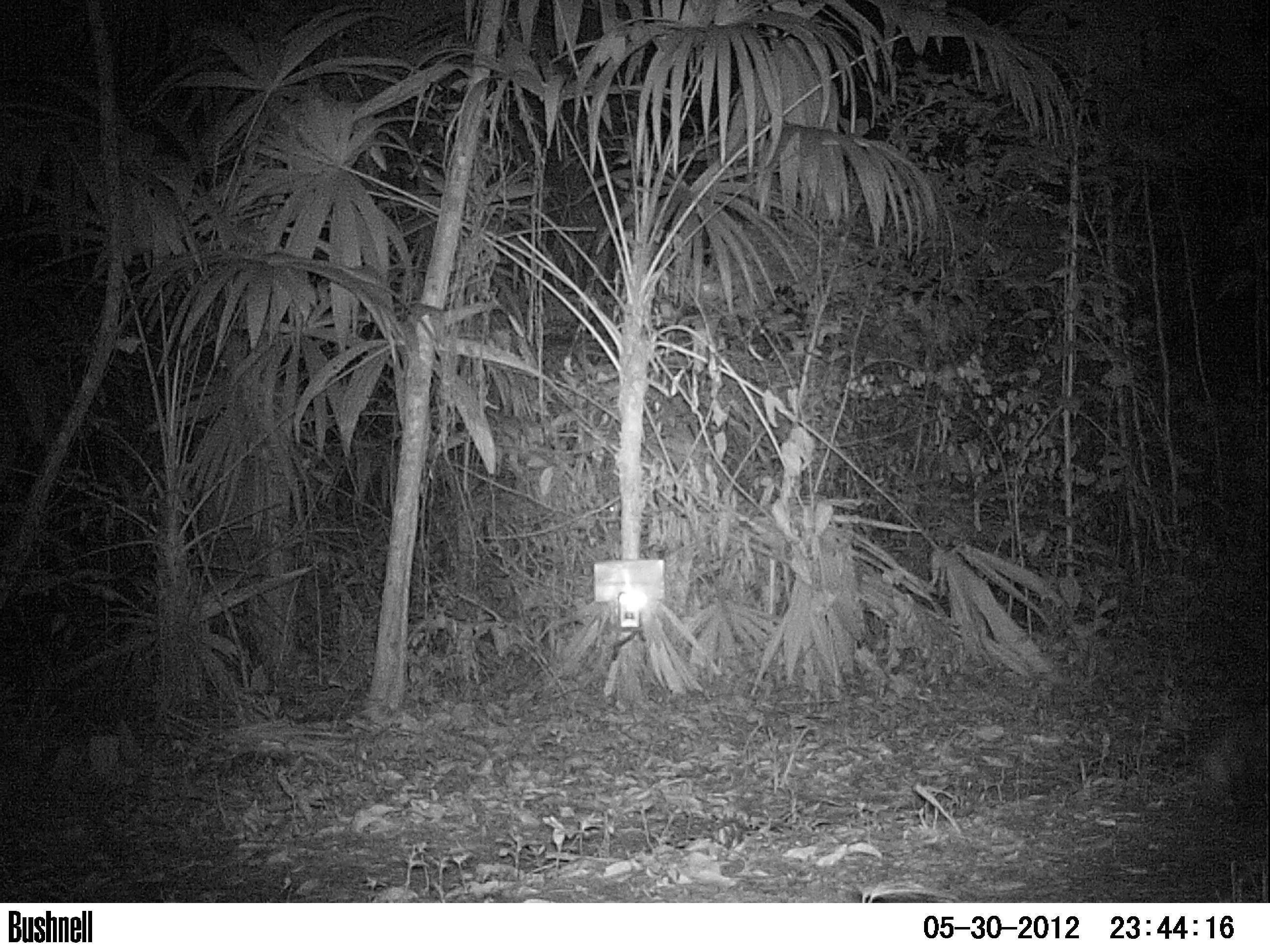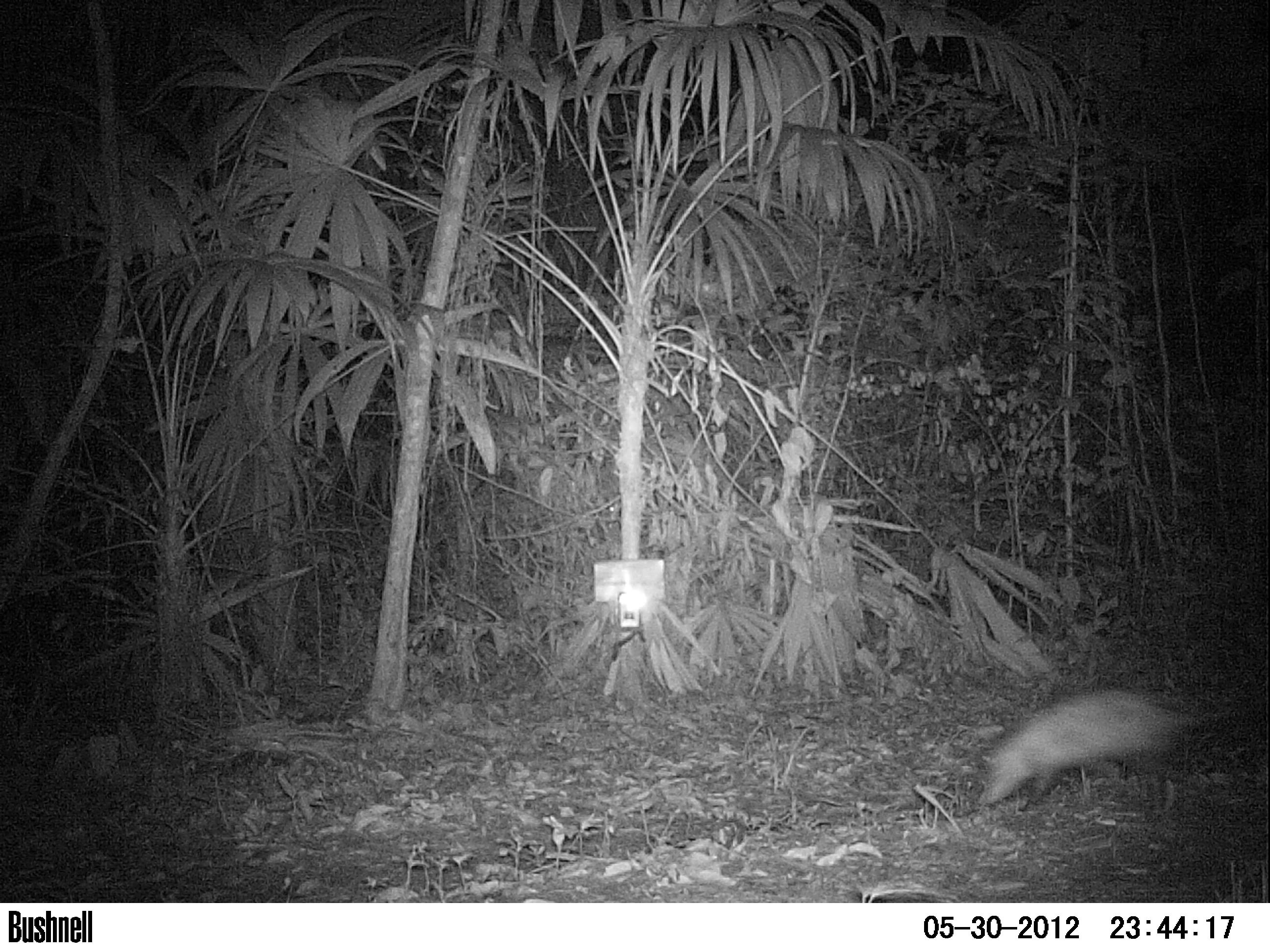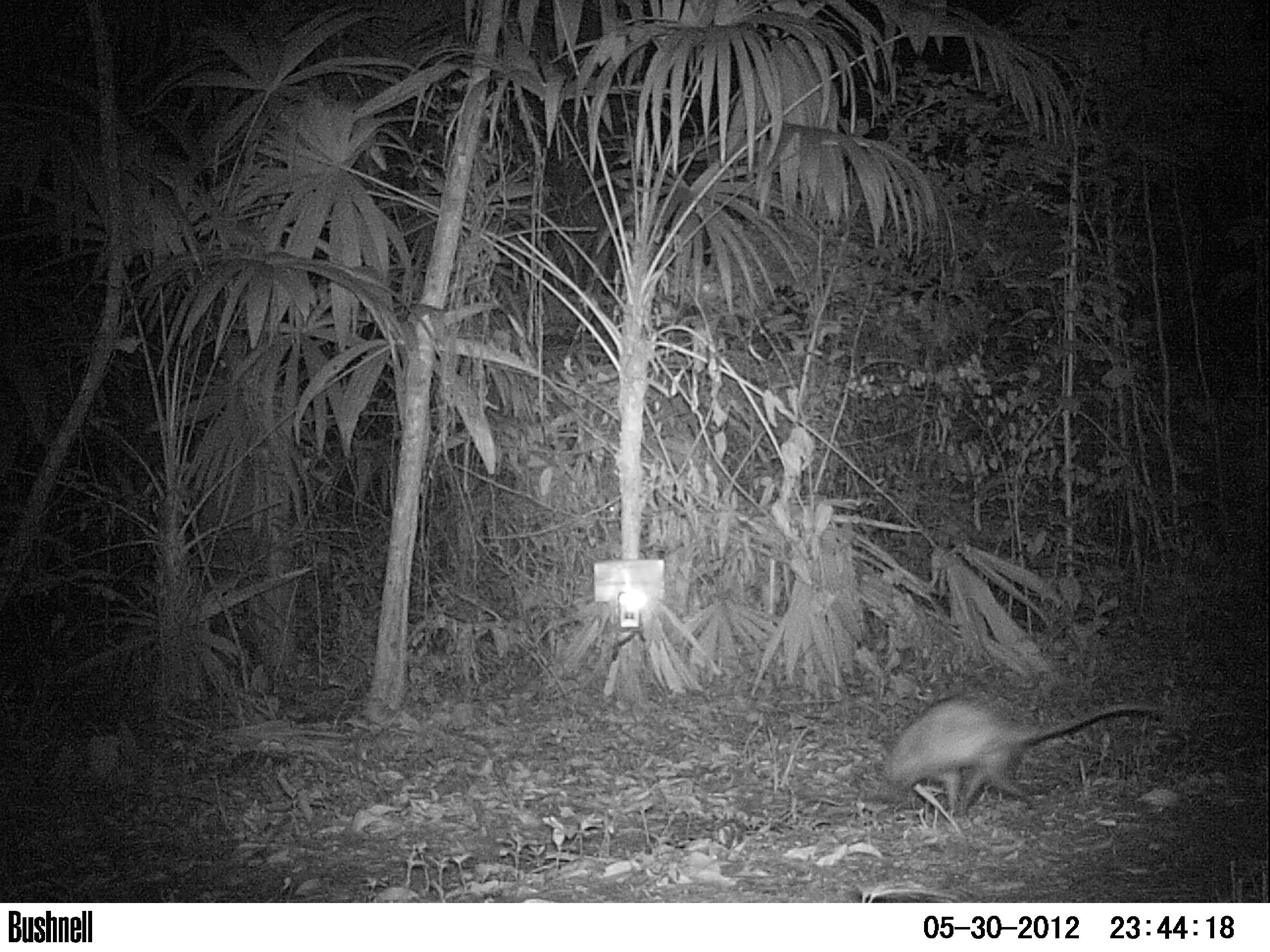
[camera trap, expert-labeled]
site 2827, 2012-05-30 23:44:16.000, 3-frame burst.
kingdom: Animalia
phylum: Chordata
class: Mammalia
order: Didelphimorphia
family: Didelphidae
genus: Didelphis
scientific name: Didelphis virginiana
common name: virginia opossum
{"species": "Didelphis virginiana (virginia opossum)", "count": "1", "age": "adult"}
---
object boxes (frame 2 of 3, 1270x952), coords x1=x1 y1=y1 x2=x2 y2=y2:
didelphis virginiana: x1=977 y1=686 x2=1266 y2=817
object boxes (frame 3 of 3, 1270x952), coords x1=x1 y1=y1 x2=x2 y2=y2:
didelphis virginiana: x1=876 y1=694 x2=1166 y2=816